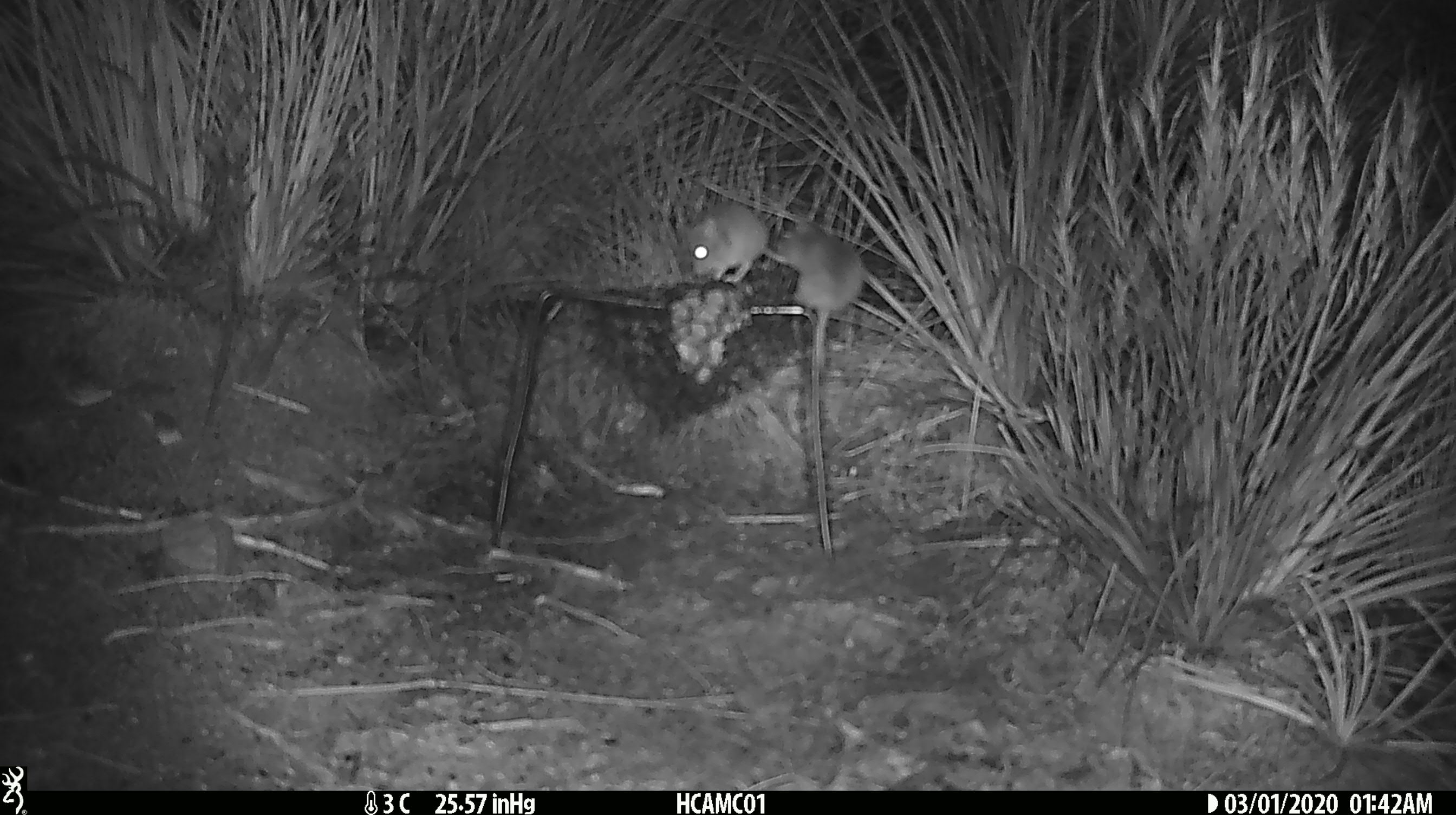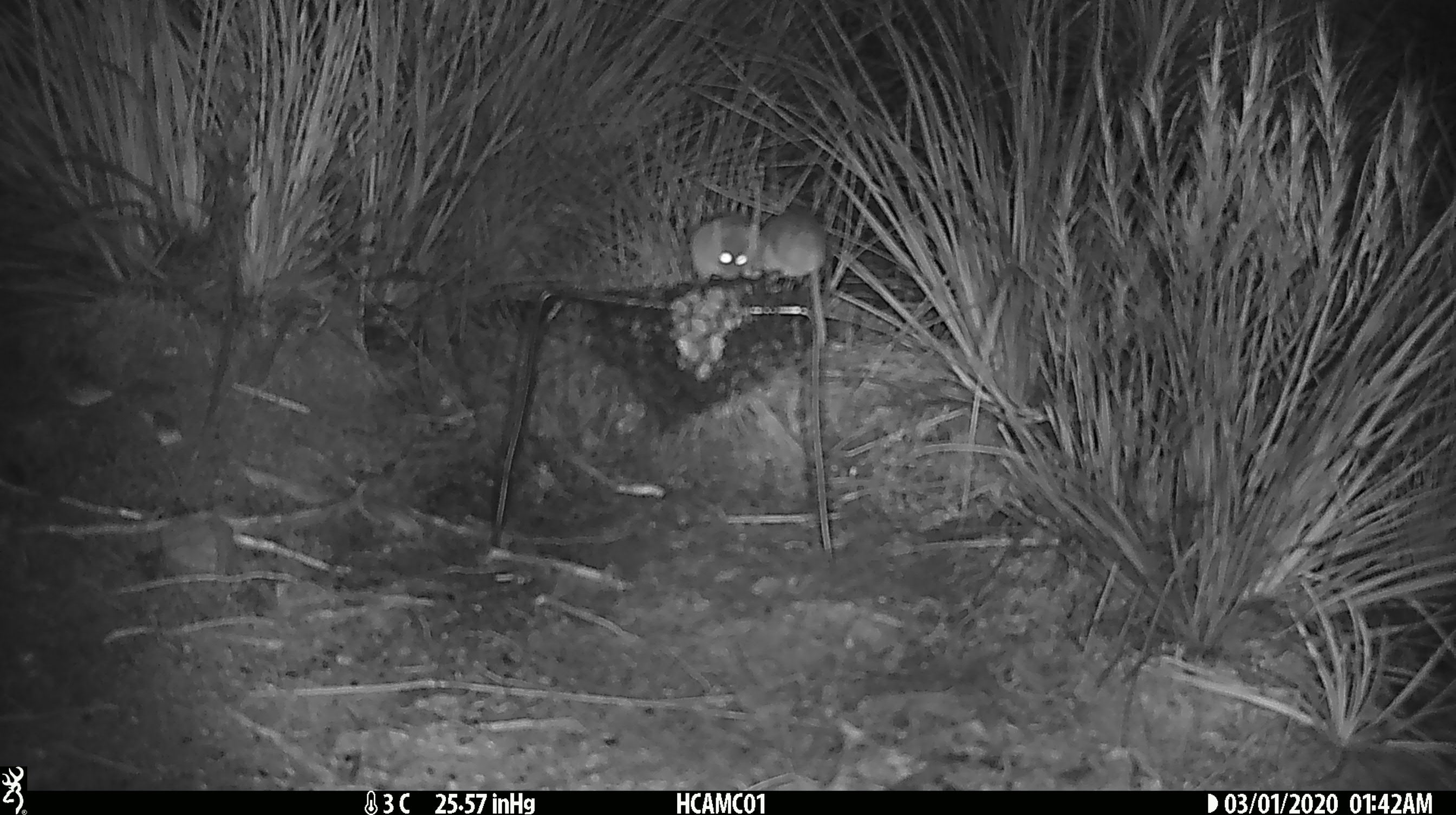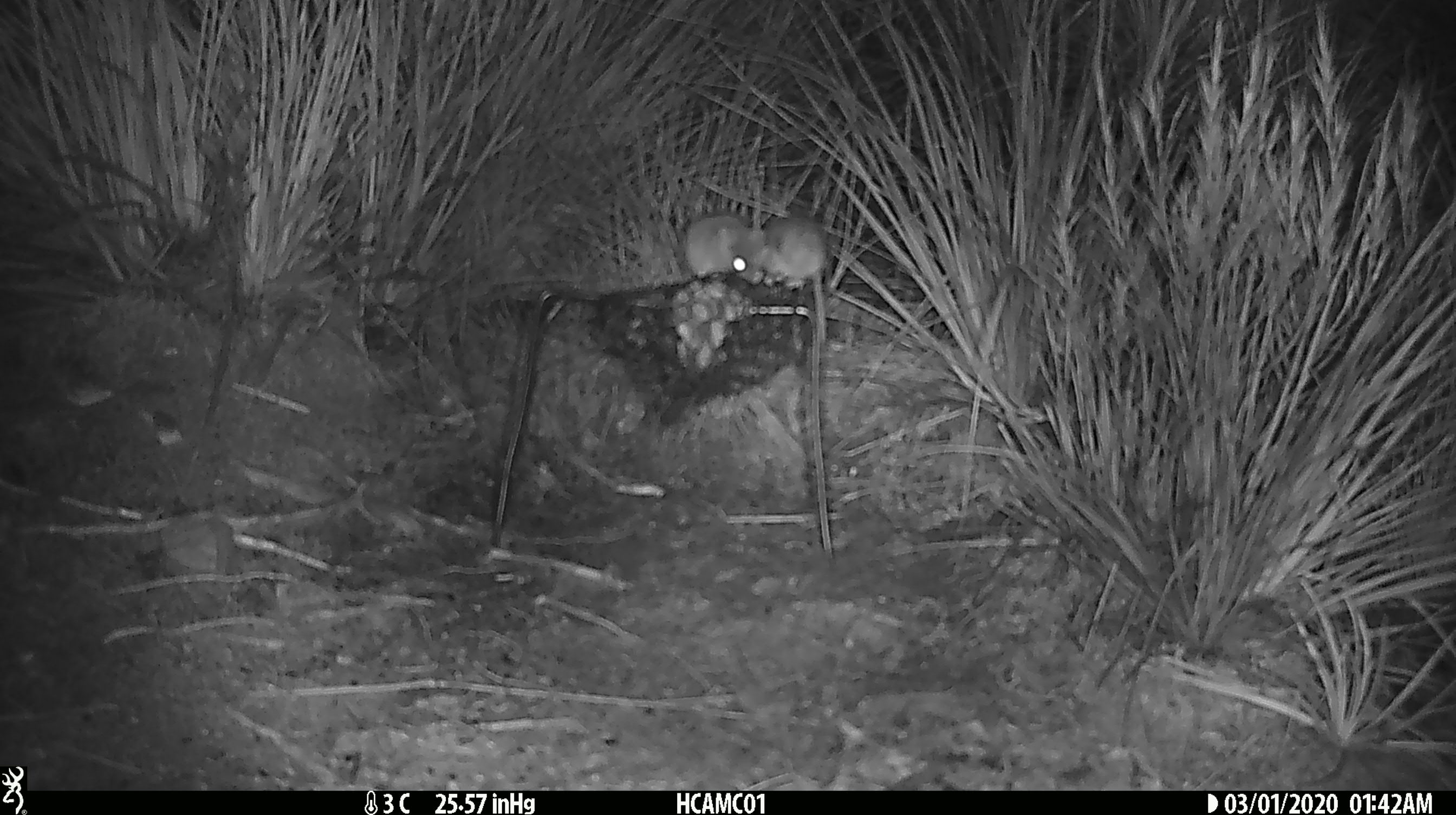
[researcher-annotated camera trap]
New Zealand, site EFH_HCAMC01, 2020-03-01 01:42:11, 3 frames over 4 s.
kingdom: Animalia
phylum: Chordata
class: Mammalia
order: Rodentia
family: Muridae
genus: Mus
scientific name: Mus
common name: mouse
Mouse (Mus).